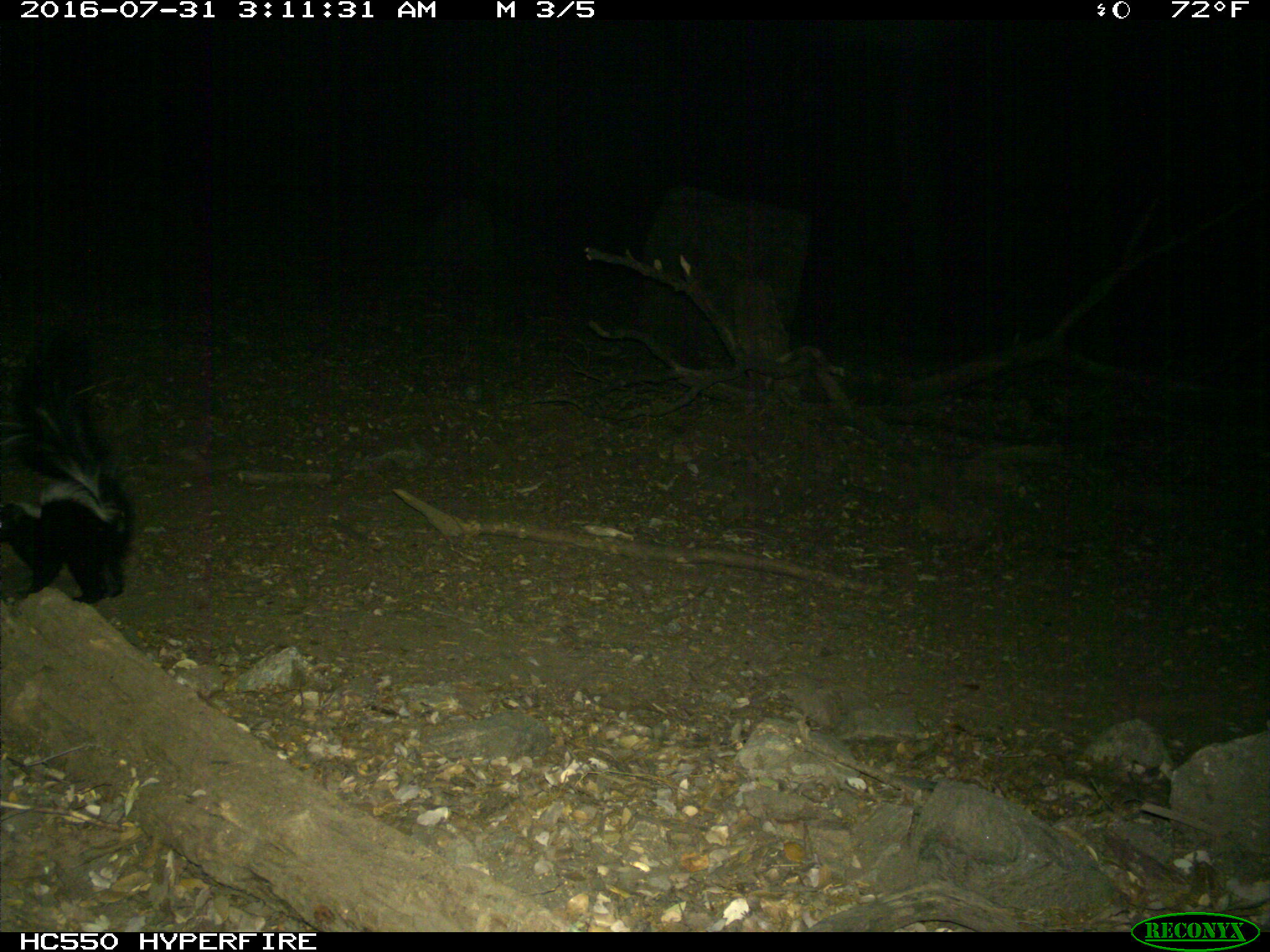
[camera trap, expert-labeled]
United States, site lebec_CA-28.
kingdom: Animalia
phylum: Chordata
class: Mammalia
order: Carnivora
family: Mephitidae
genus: Mephitis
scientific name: Mephitis mephitis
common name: striped skunk